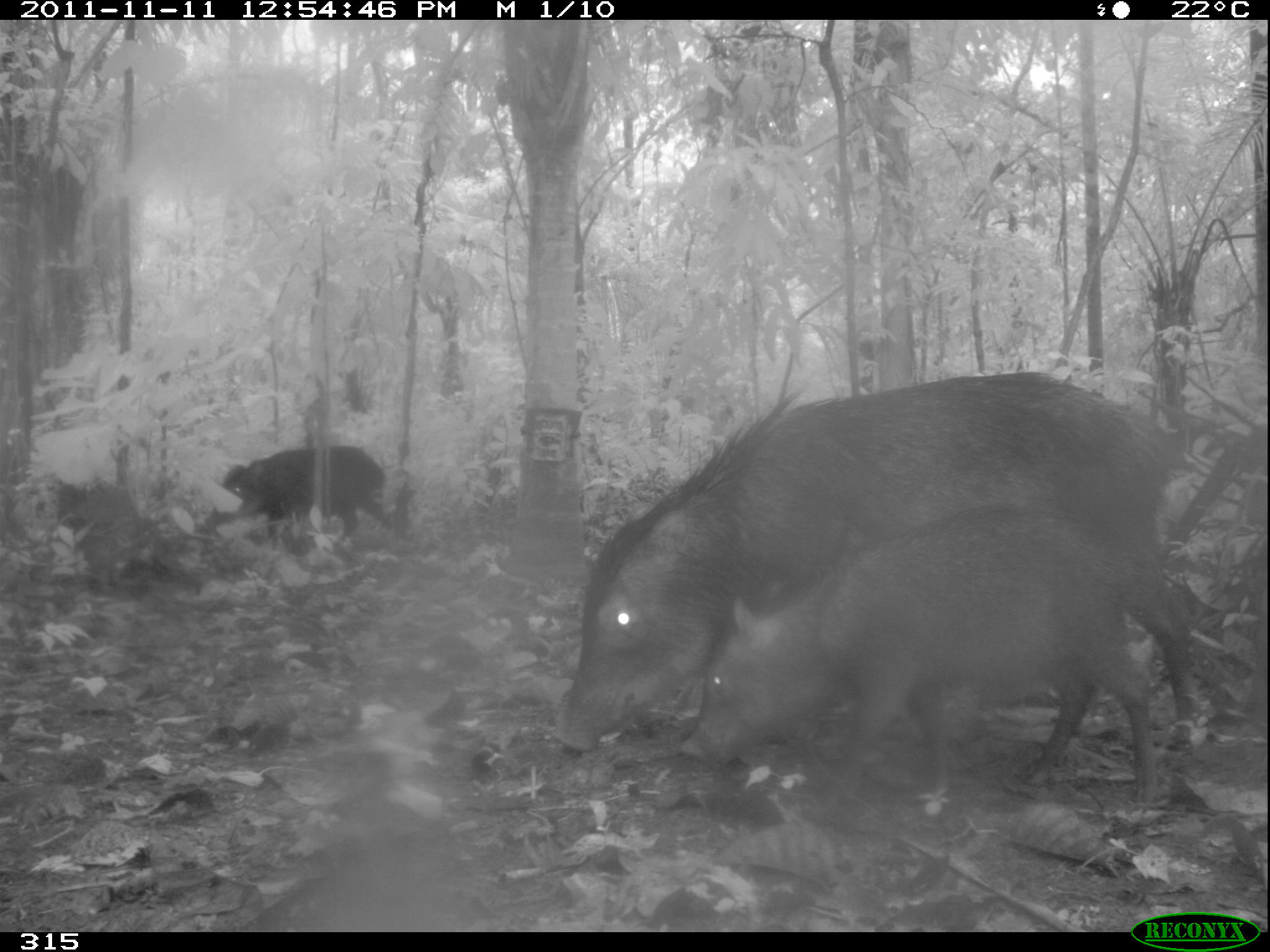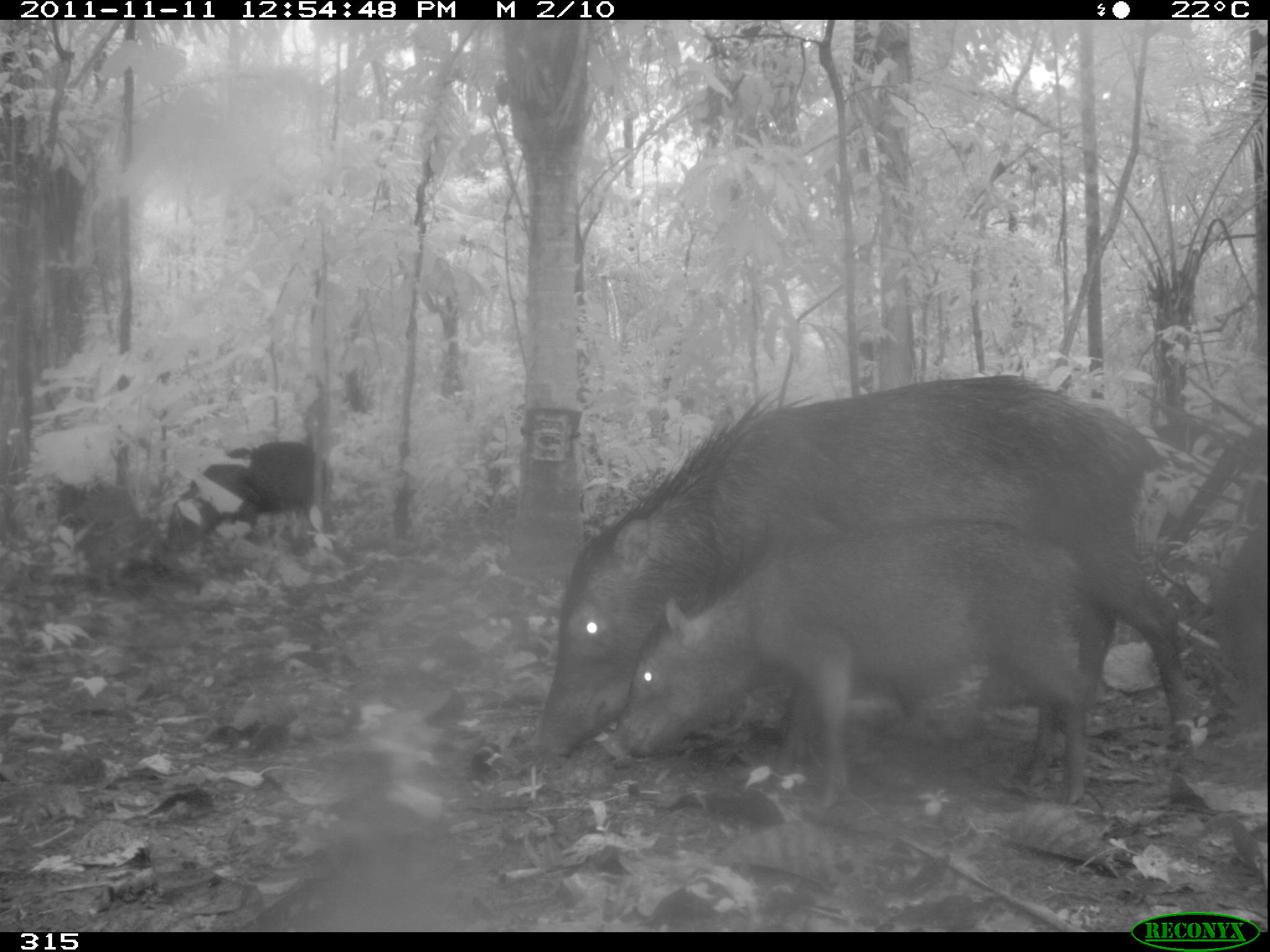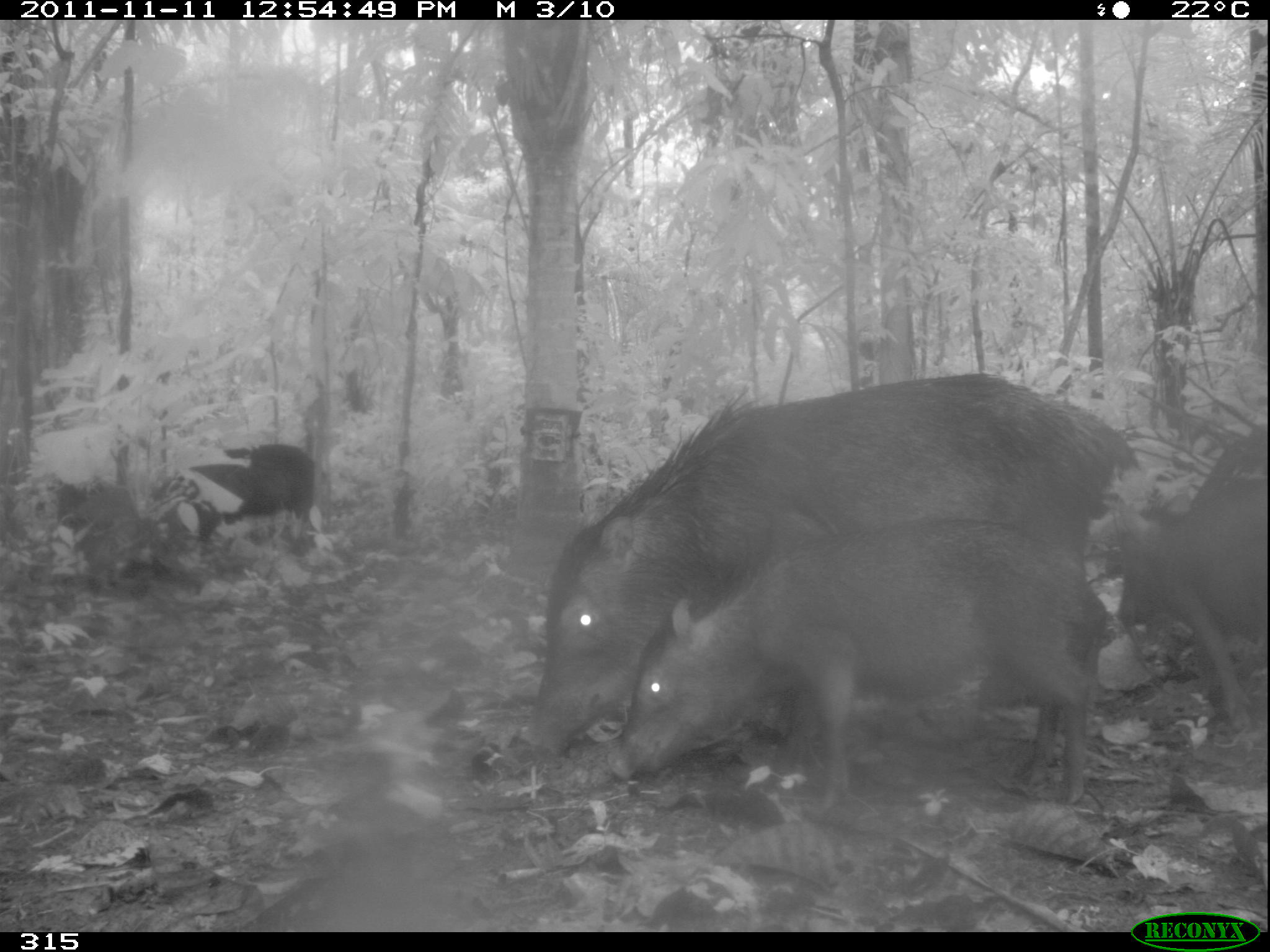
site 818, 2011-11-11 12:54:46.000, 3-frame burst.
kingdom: Animalia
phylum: Chordata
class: Mammalia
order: Artiodactyla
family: Tayassuidae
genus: Tayassu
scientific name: Tayassu pecari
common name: white-lipped peccary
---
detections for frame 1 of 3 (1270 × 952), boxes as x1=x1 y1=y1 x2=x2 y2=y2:
tayassu pecari: x1=546 y1=369 x2=1210 y2=754; x1=675 y1=505 x2=1162 y2=798; x1=202 y1=445 x2=394 y2=556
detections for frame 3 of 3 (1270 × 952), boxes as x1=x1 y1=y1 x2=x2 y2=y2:
tayassu pecari: x1=516 y1=370 x2=1139 y2=759; x1=605 y1=518 x2=1104 y2=814; x1=1116 y1=474 x2=1270 y2=730; x1=189 y1=442 x2=313 y2=542